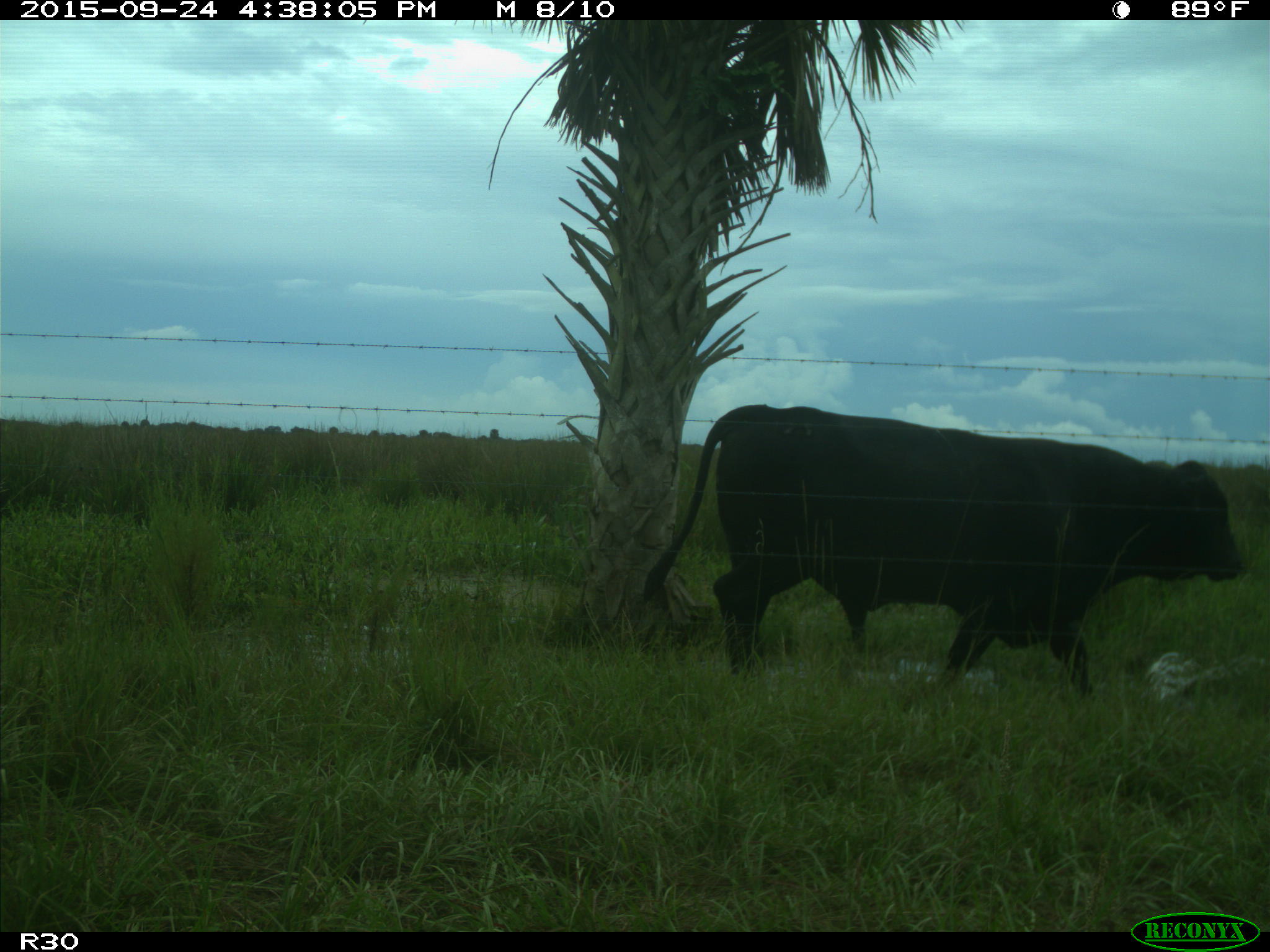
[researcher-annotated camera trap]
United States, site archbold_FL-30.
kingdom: Animalia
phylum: Chordata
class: Mammalia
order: Artiodactyla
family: Bovidae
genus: Bos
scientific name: Bos taurus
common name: domestic cow